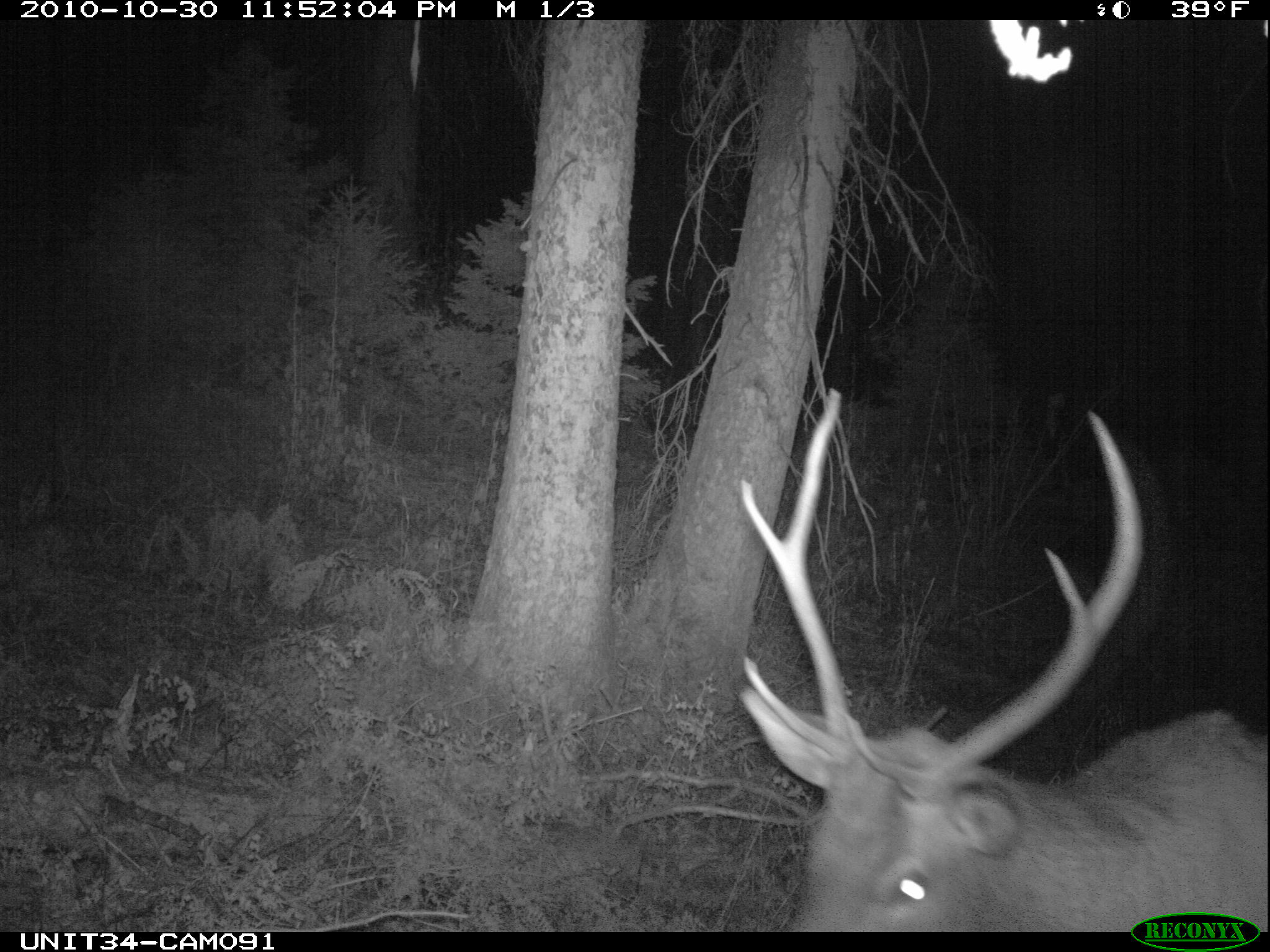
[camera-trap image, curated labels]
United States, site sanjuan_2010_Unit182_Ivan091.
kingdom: Animalia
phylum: Chordata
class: Mammalia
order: Artiodactyla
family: Cervidae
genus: Cervus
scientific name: Cervus elaphus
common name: red deer